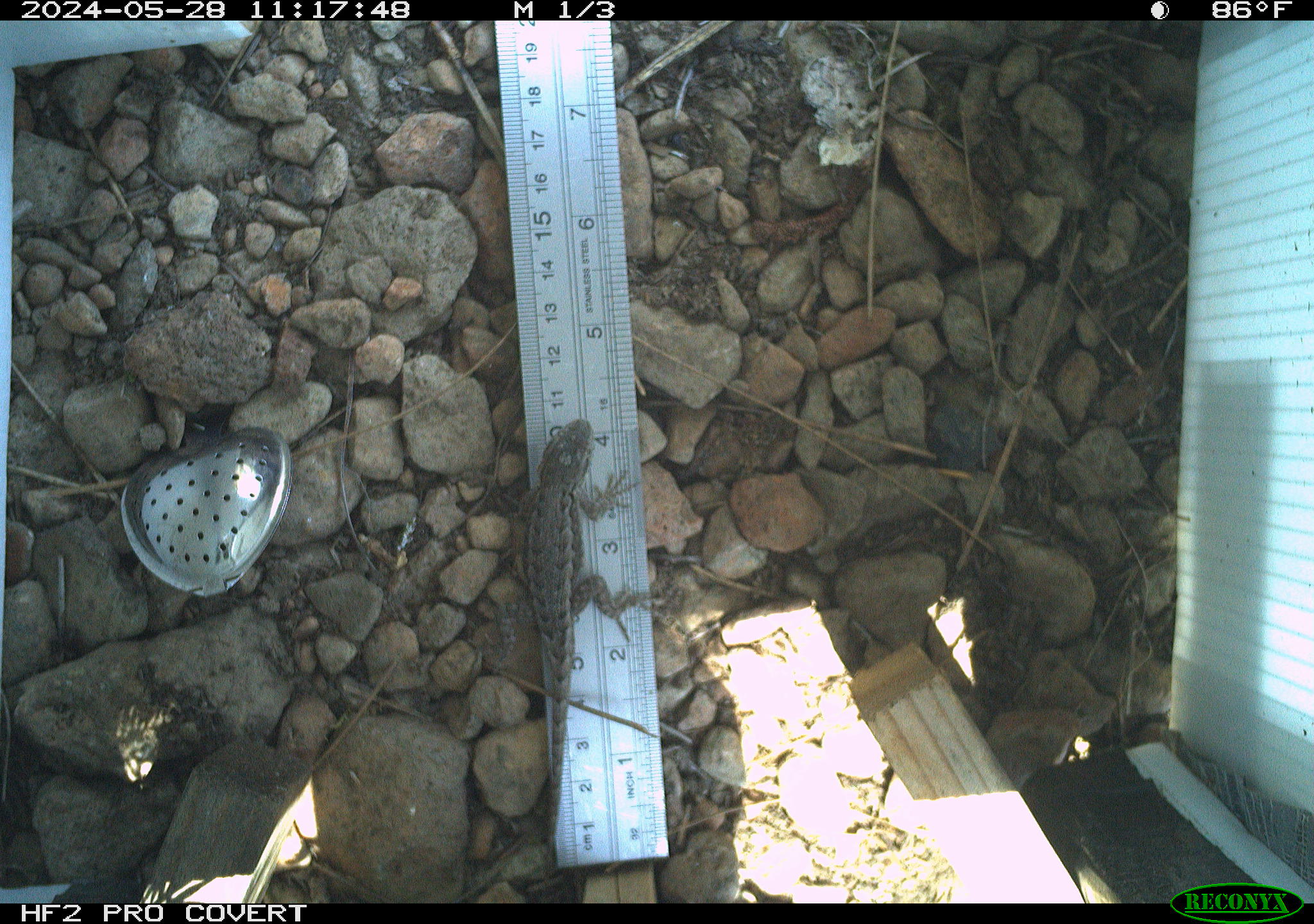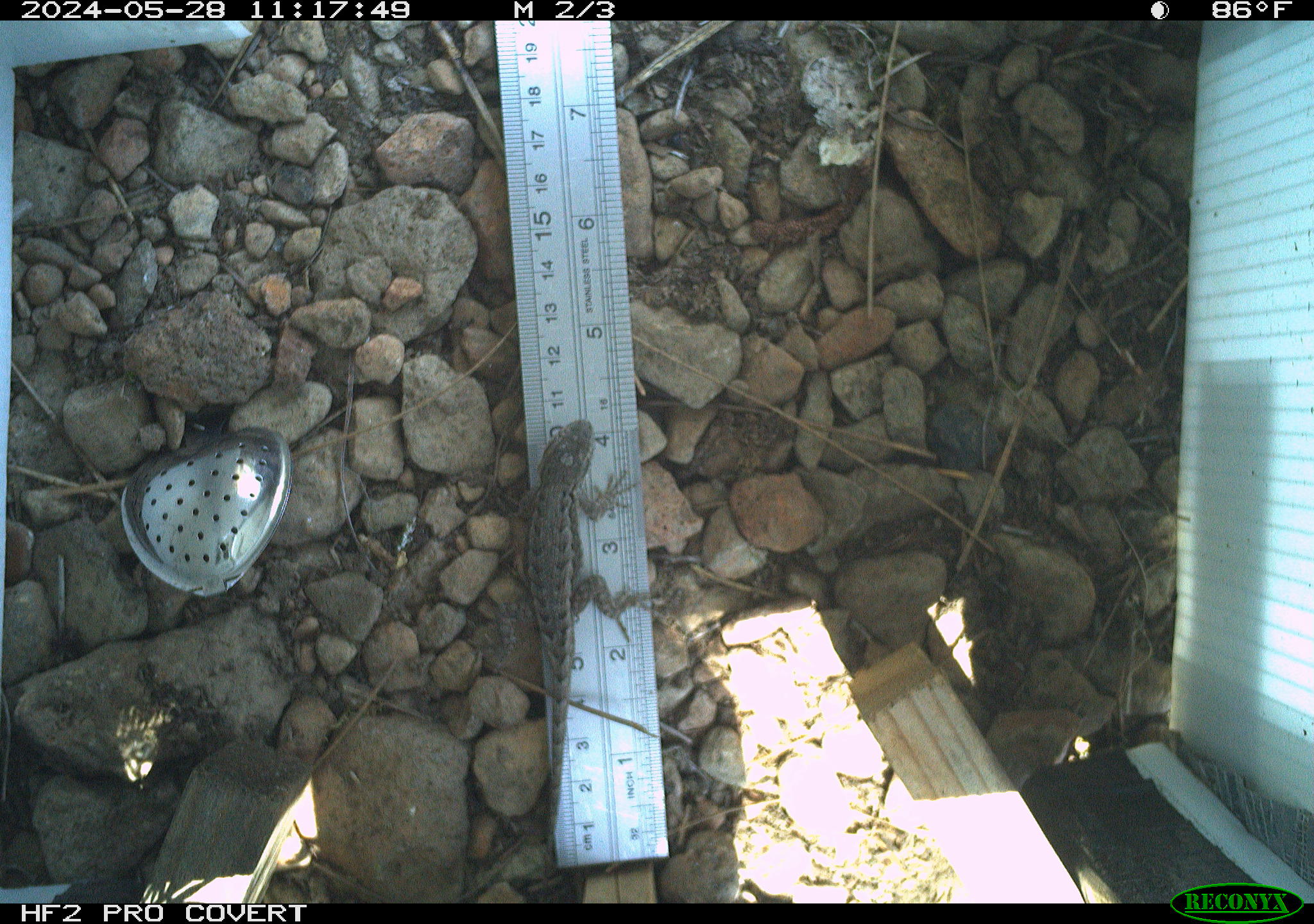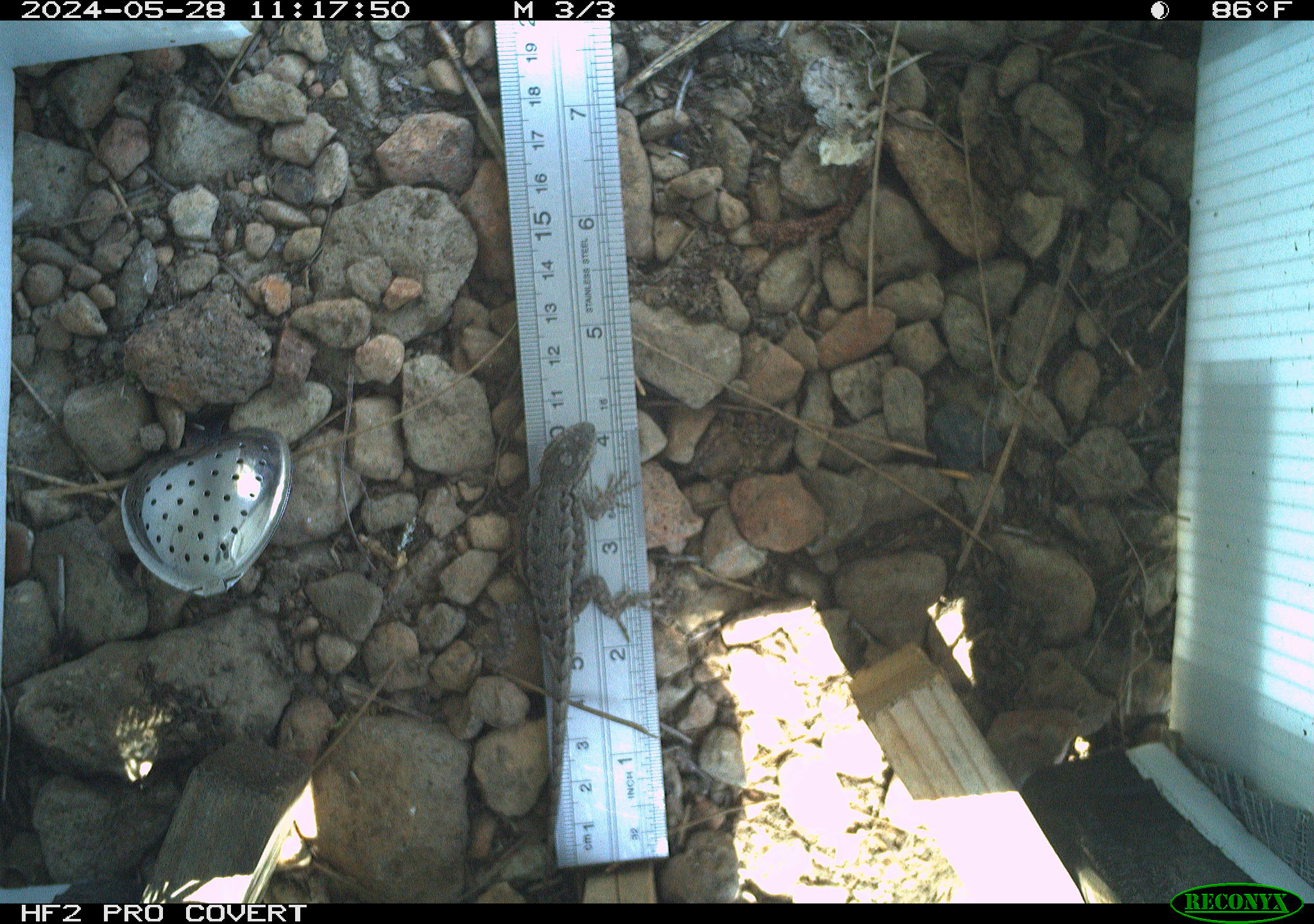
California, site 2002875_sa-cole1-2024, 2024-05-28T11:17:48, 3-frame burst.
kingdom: Animalia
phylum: Chordata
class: Reptilia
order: Squamata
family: Phrynosomatidae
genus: Sceloporus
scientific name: Sceloporus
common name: spiny lizards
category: sceloporus species